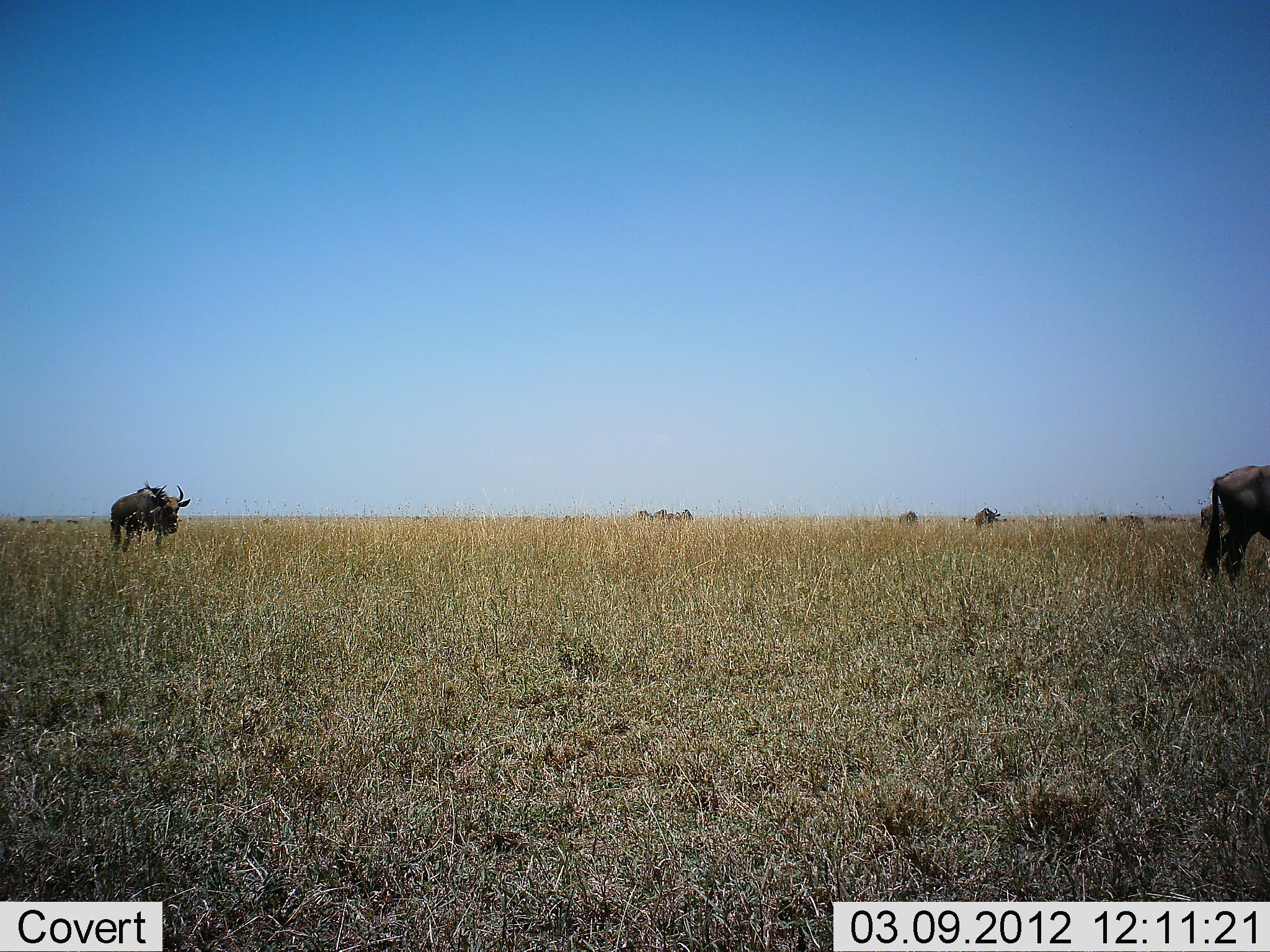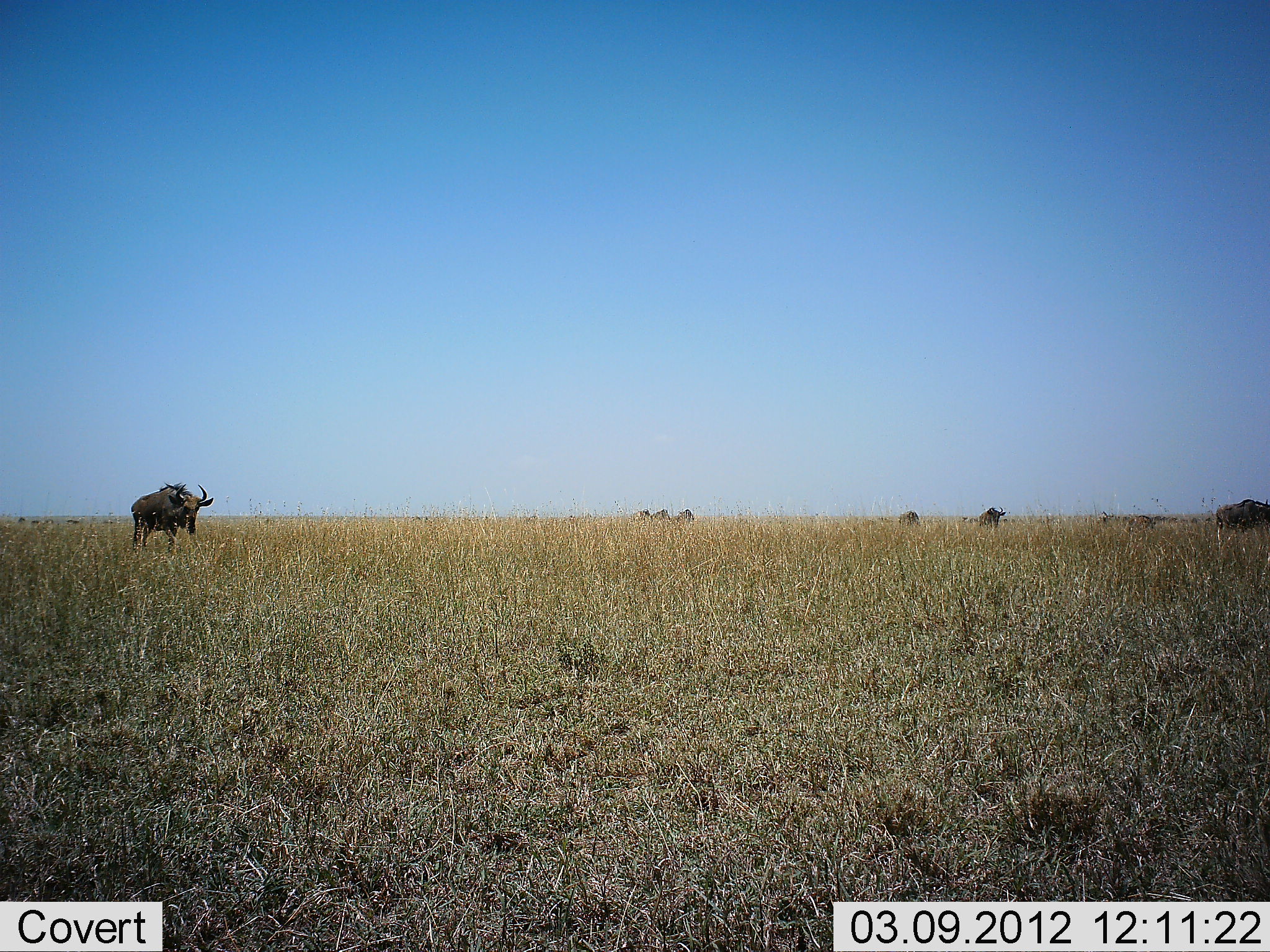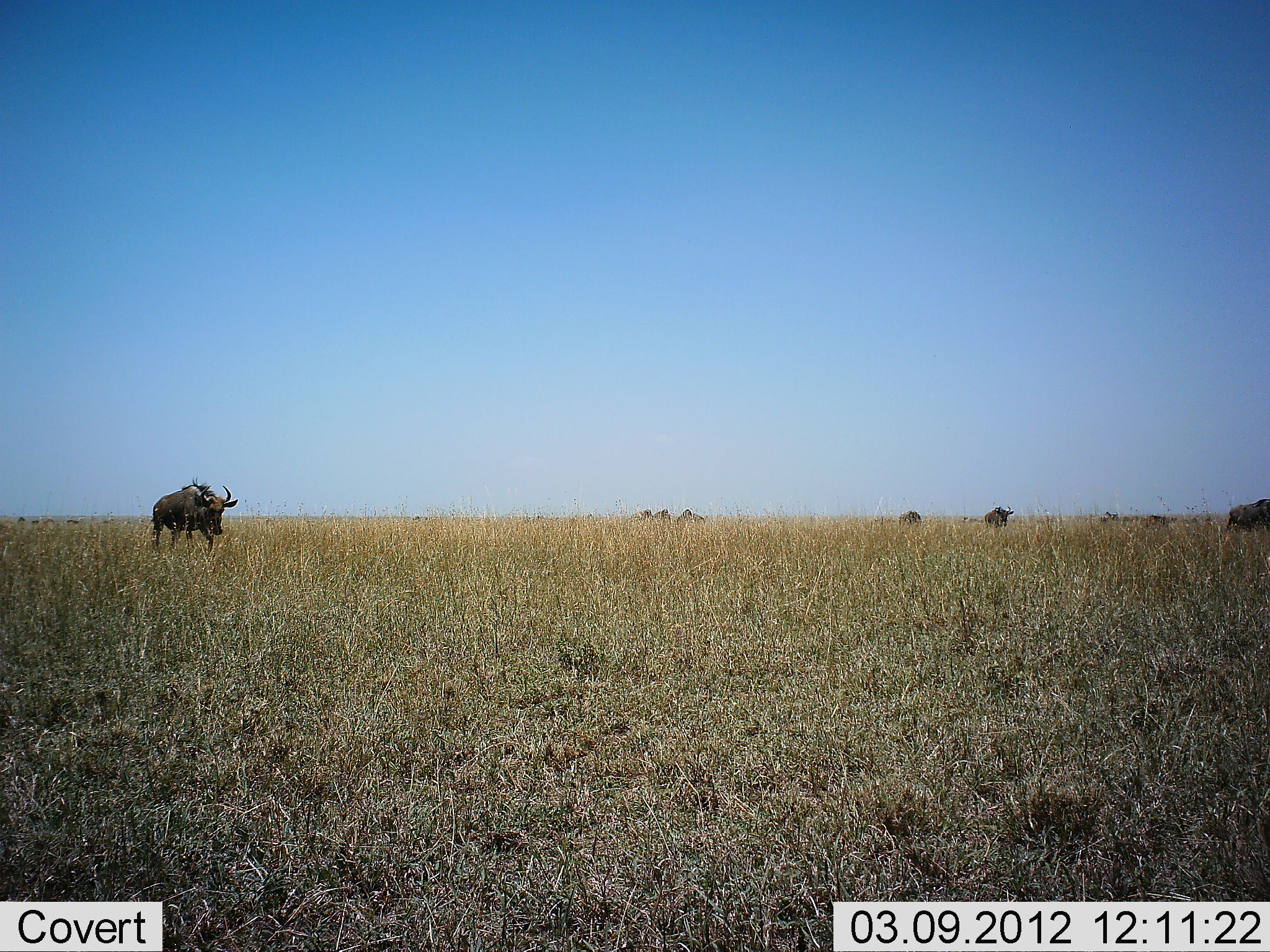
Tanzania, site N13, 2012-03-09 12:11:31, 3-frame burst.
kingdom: Animalia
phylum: Chordata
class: Mammalia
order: Artiodactyla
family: Bovidae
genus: Connochaetes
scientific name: Connochaetes taurinus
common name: blue wildebeest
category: wildebeest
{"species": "wildebeest (blue wildebeest) (Connochaetes taurinus)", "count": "9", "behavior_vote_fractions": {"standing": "11%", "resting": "0%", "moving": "96%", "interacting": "0%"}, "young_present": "0%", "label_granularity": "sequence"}